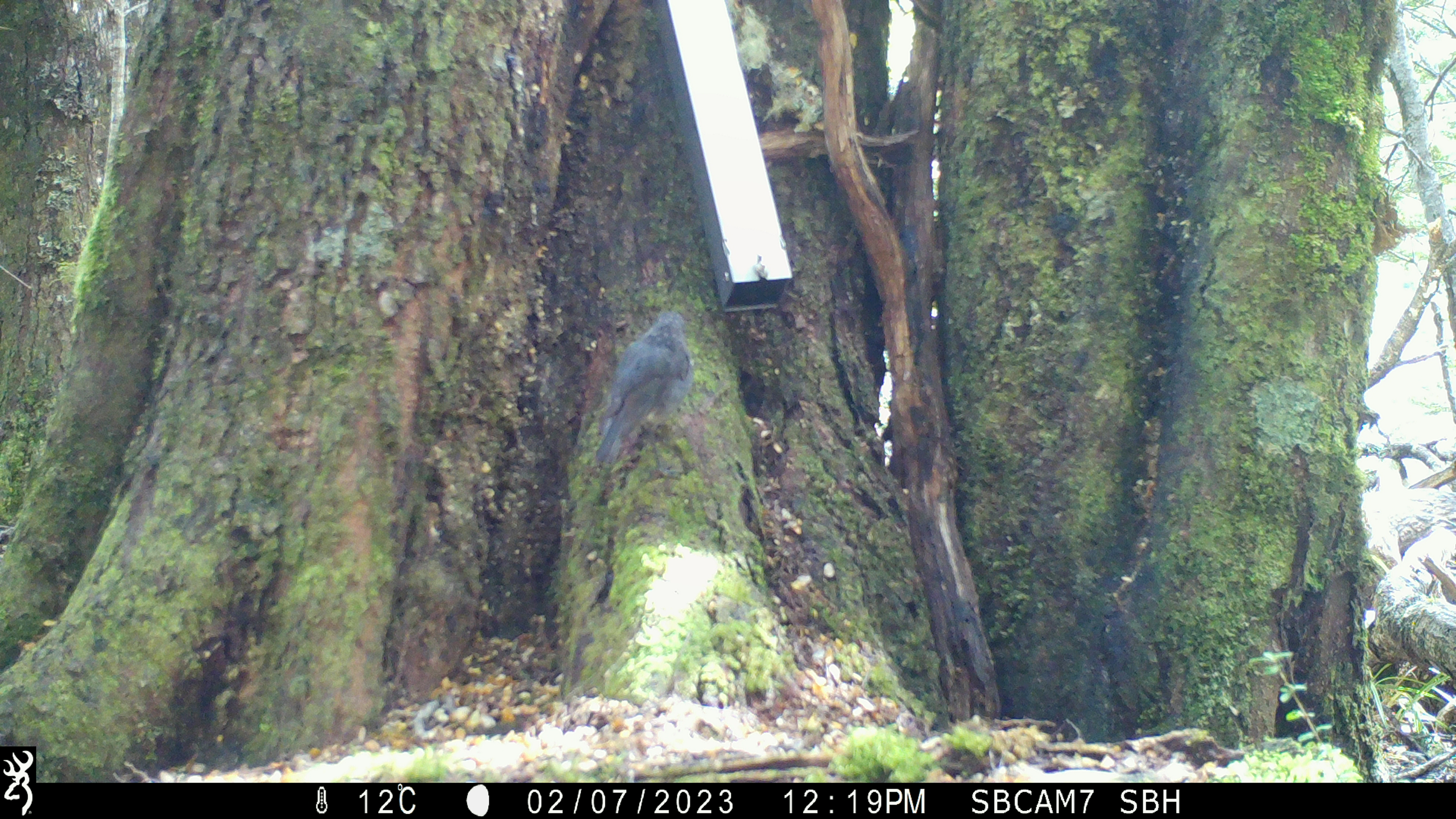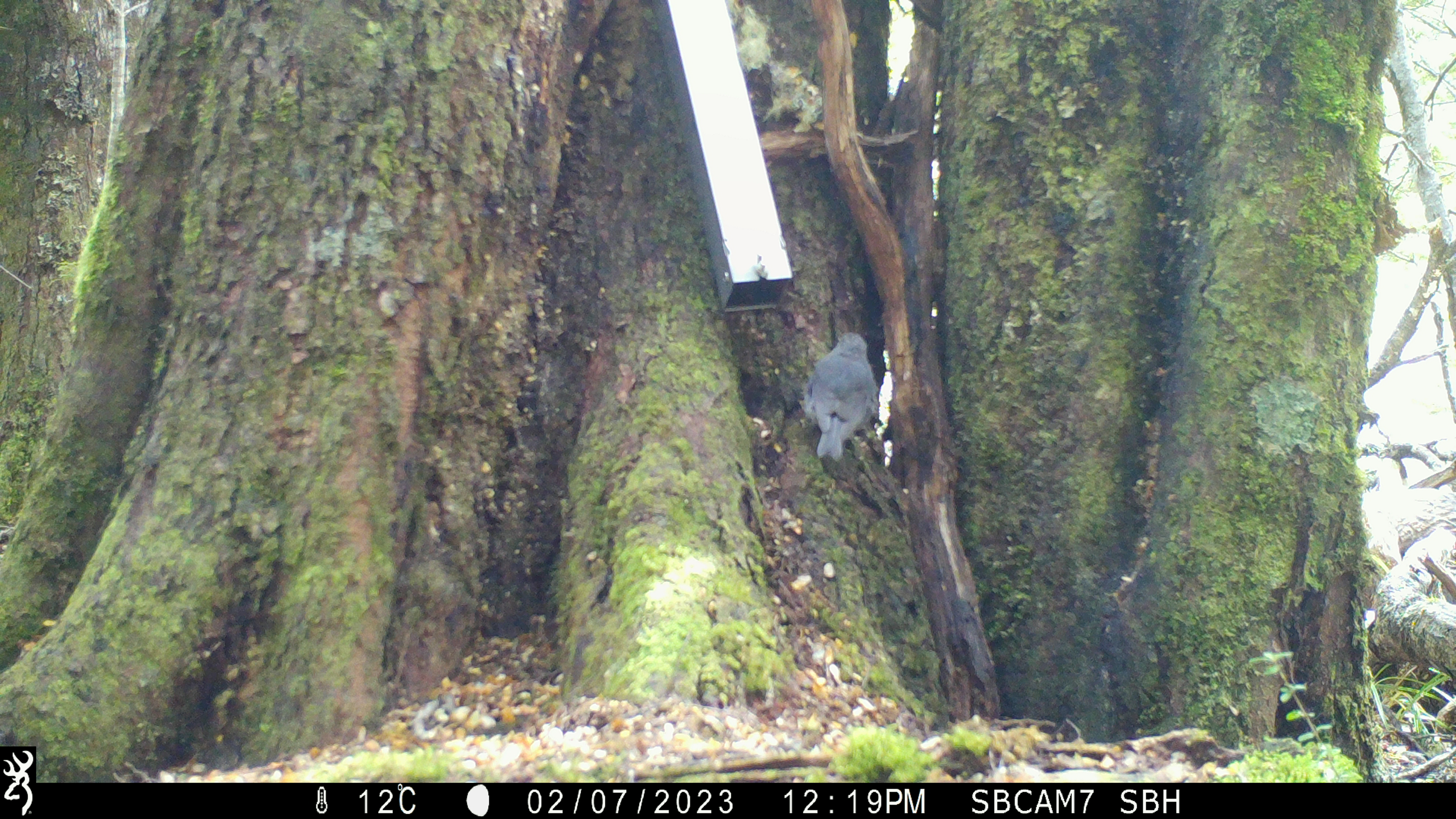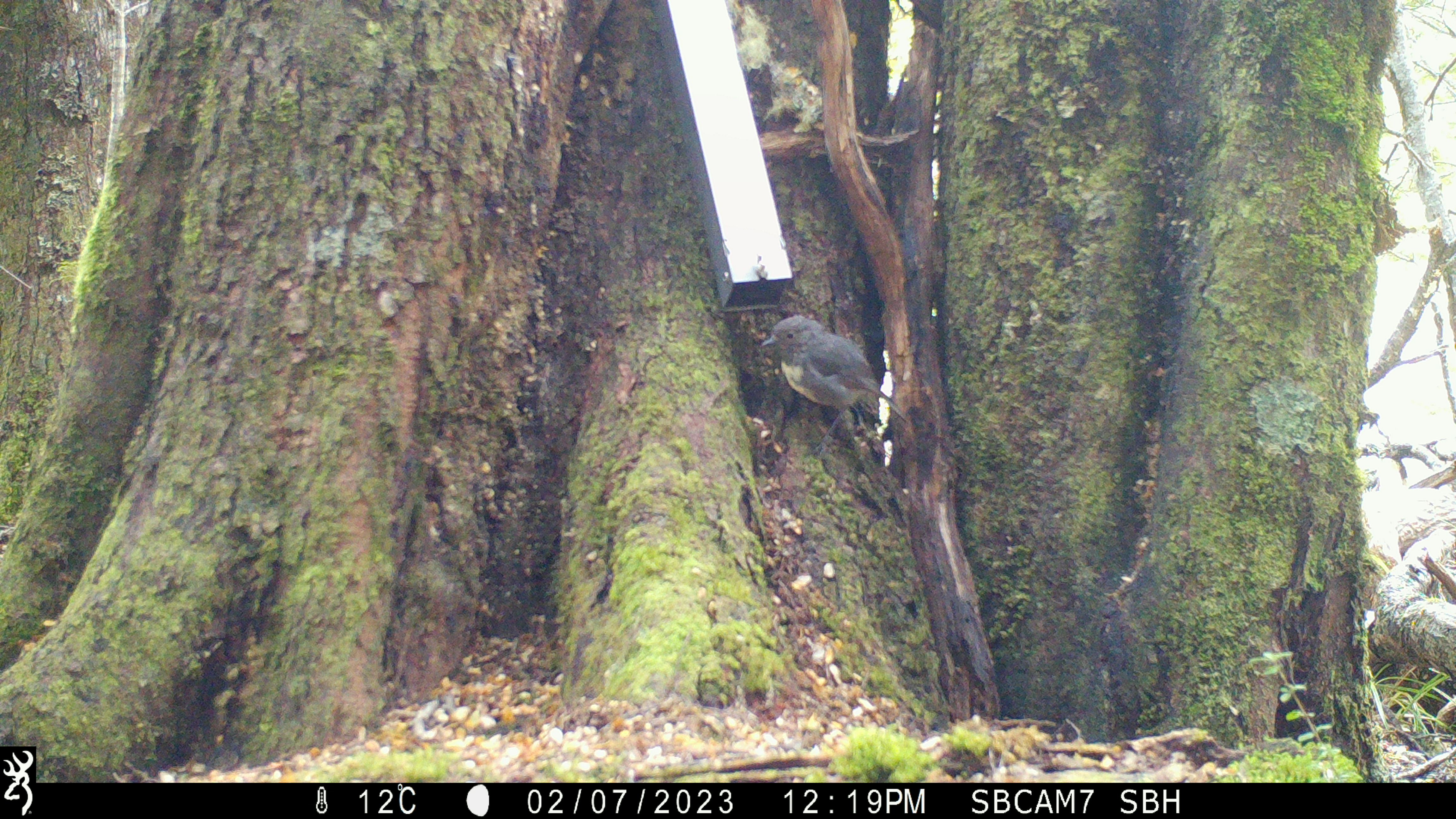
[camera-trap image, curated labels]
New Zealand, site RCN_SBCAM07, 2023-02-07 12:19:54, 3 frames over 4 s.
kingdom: Animalia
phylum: Chordata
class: Aves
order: Passeriformes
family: Petroicidae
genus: Petroica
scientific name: Petroica australis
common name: new zealand robin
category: robin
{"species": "robin (new zealand robin) (Petroica australis)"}